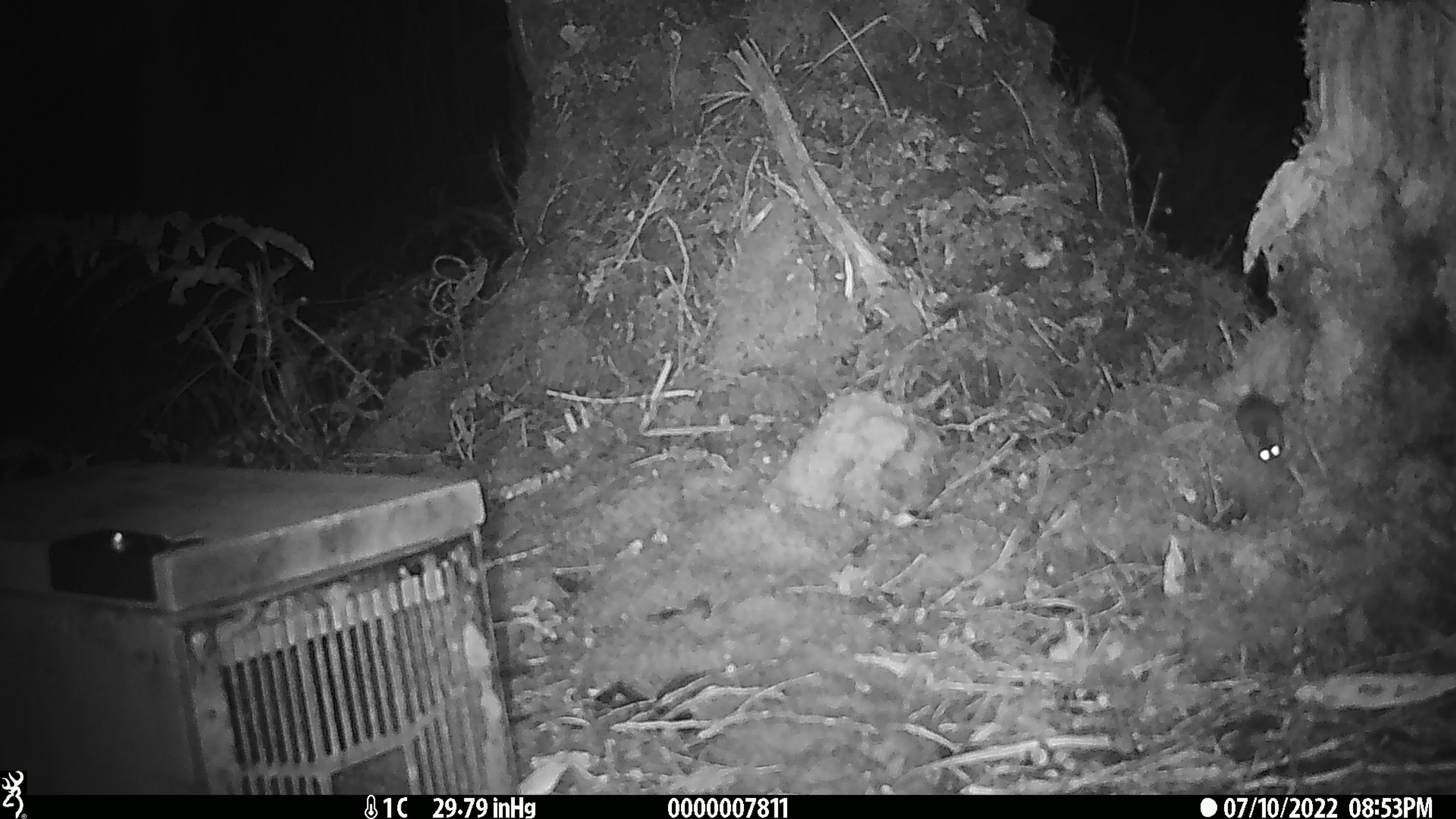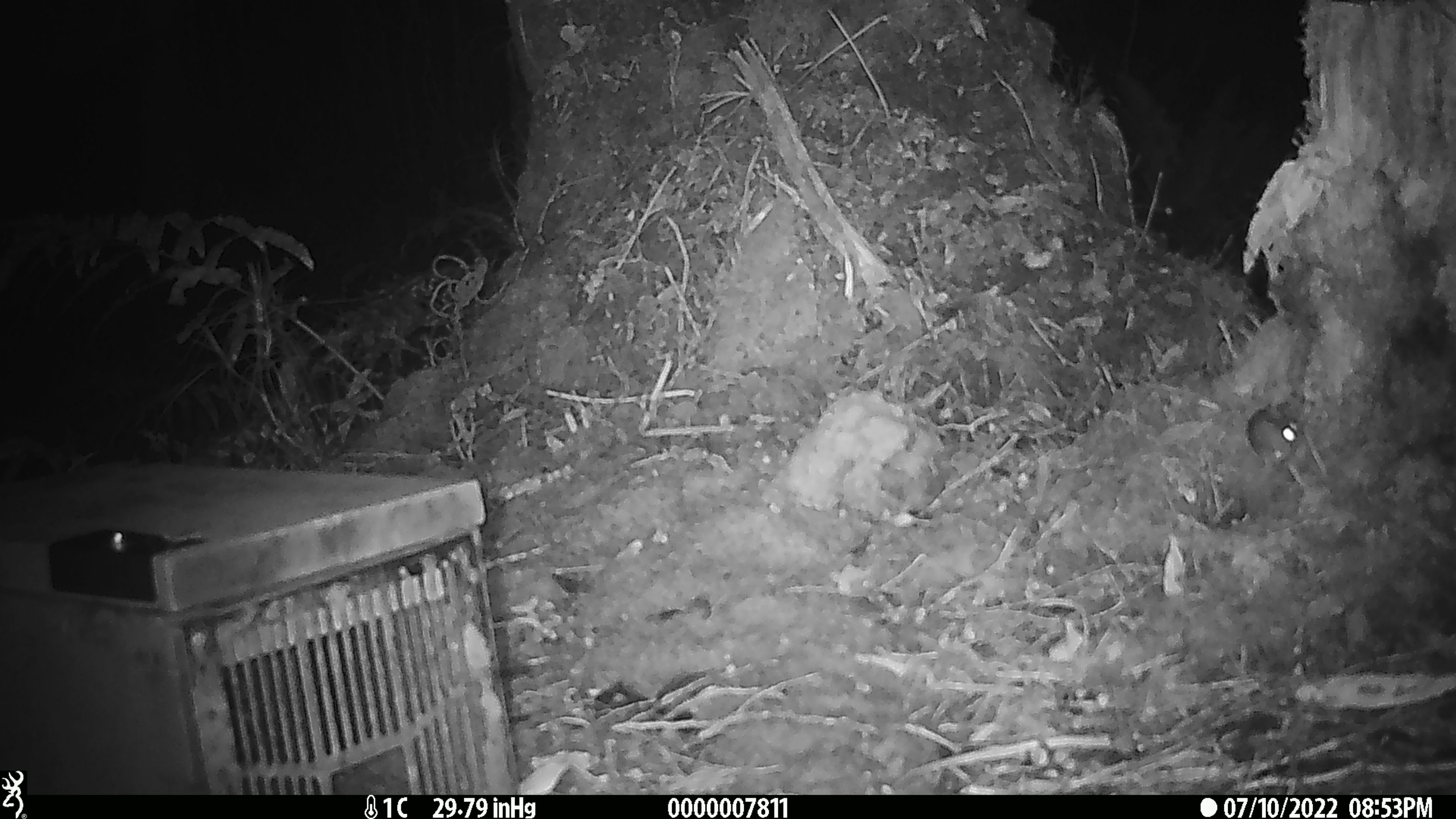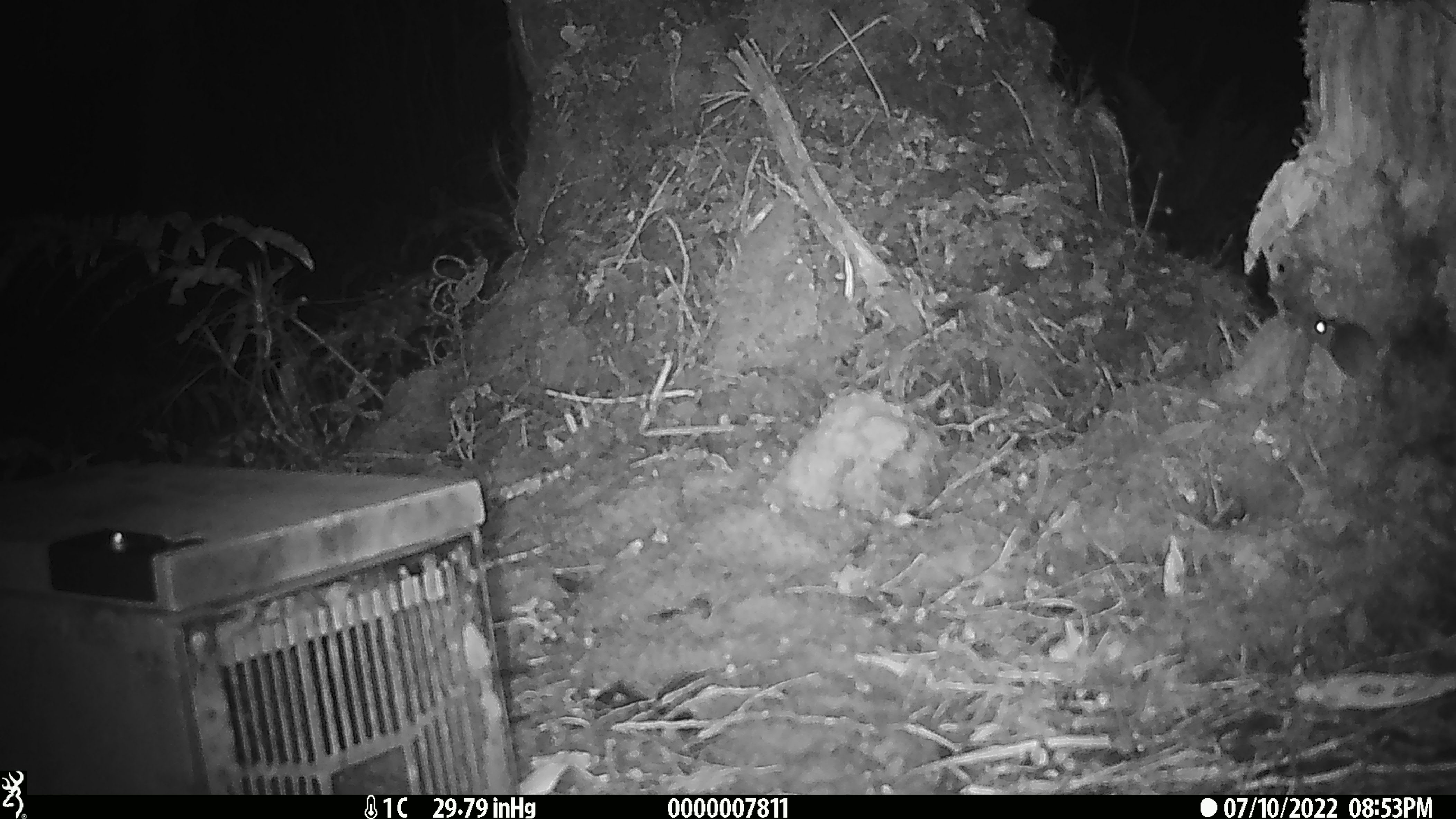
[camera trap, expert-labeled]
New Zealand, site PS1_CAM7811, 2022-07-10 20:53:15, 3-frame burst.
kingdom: Animalia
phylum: Chordata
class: Mammalia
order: Rodentia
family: Muridae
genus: Mus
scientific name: Mus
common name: mouse